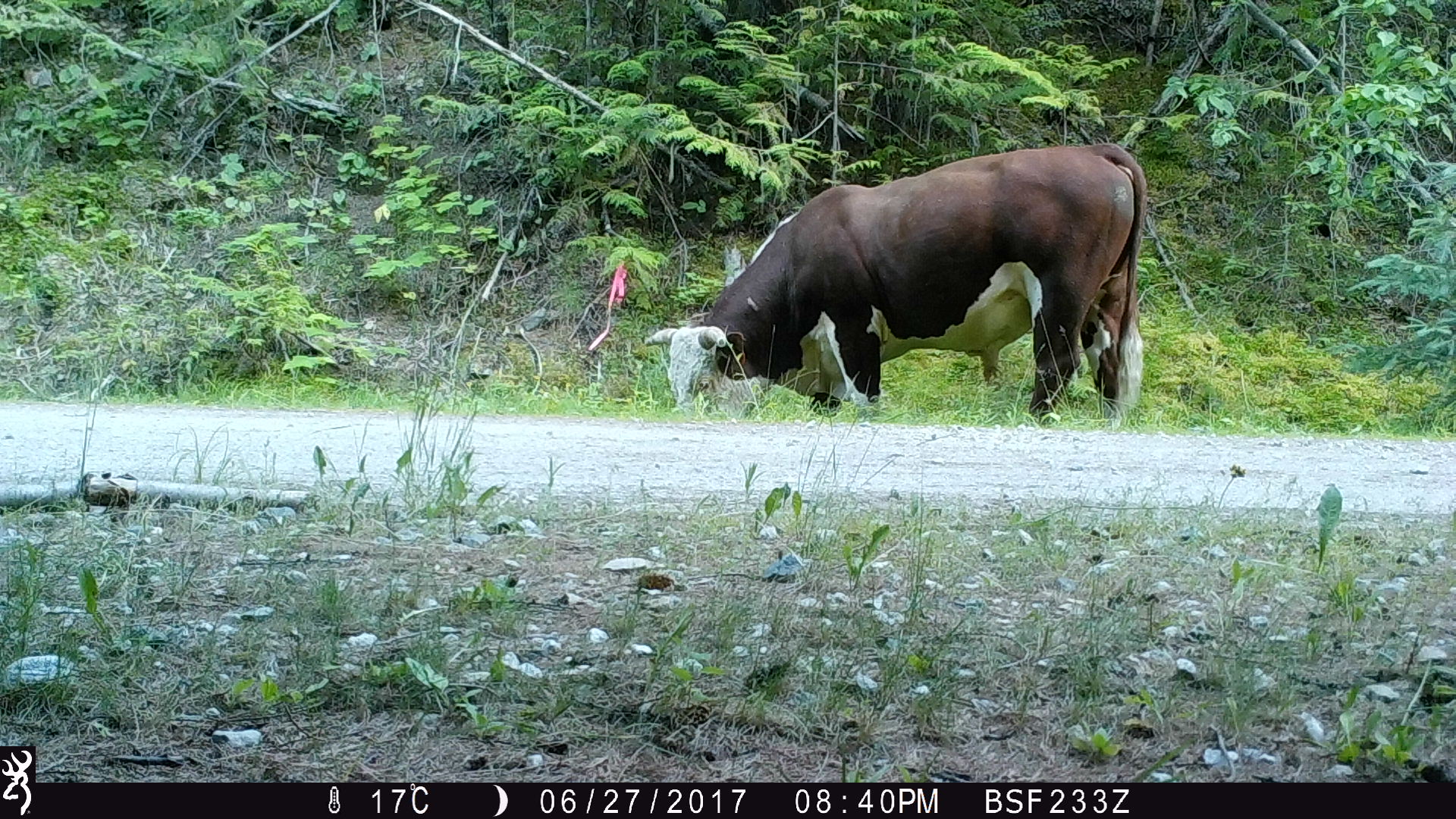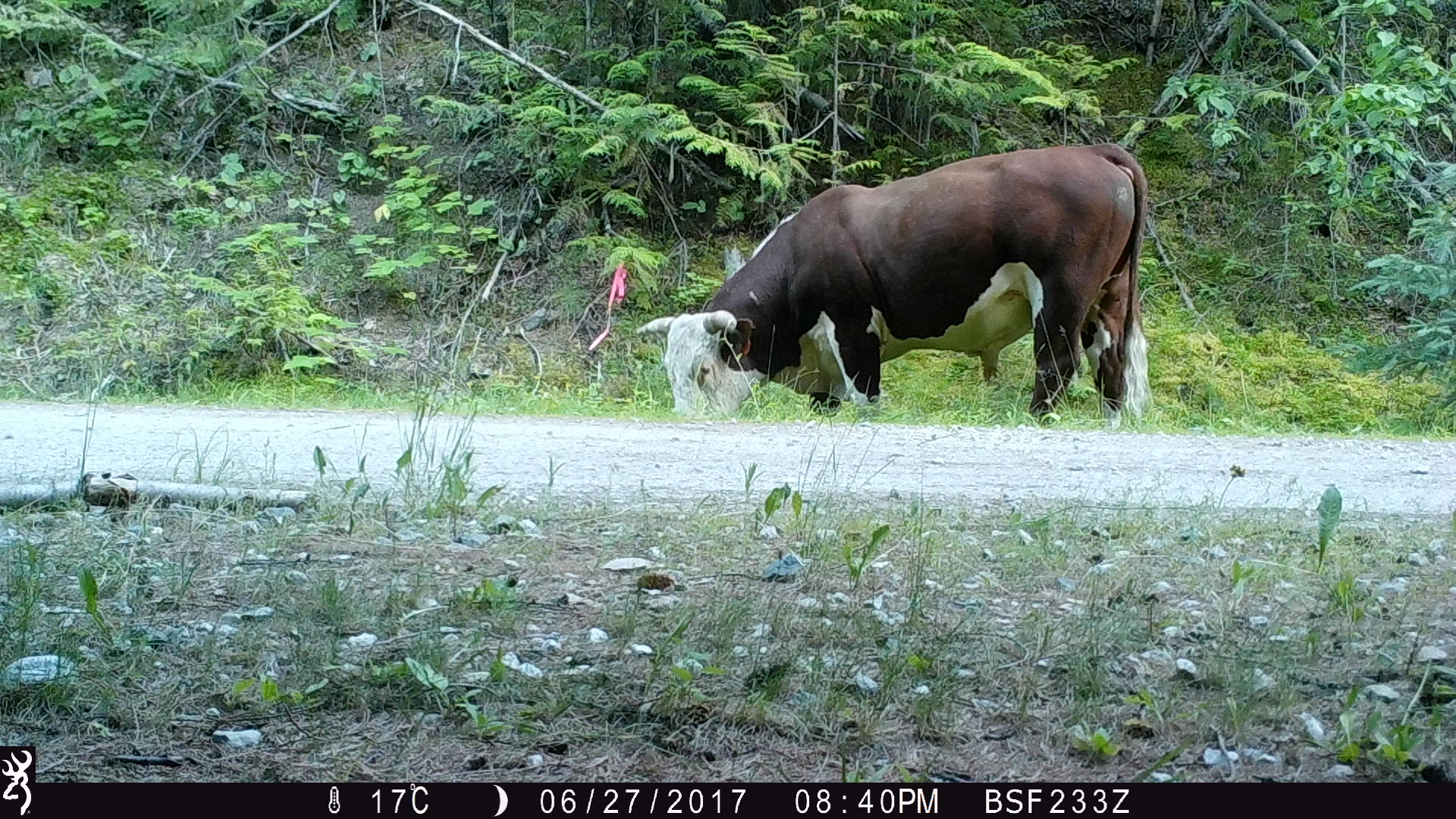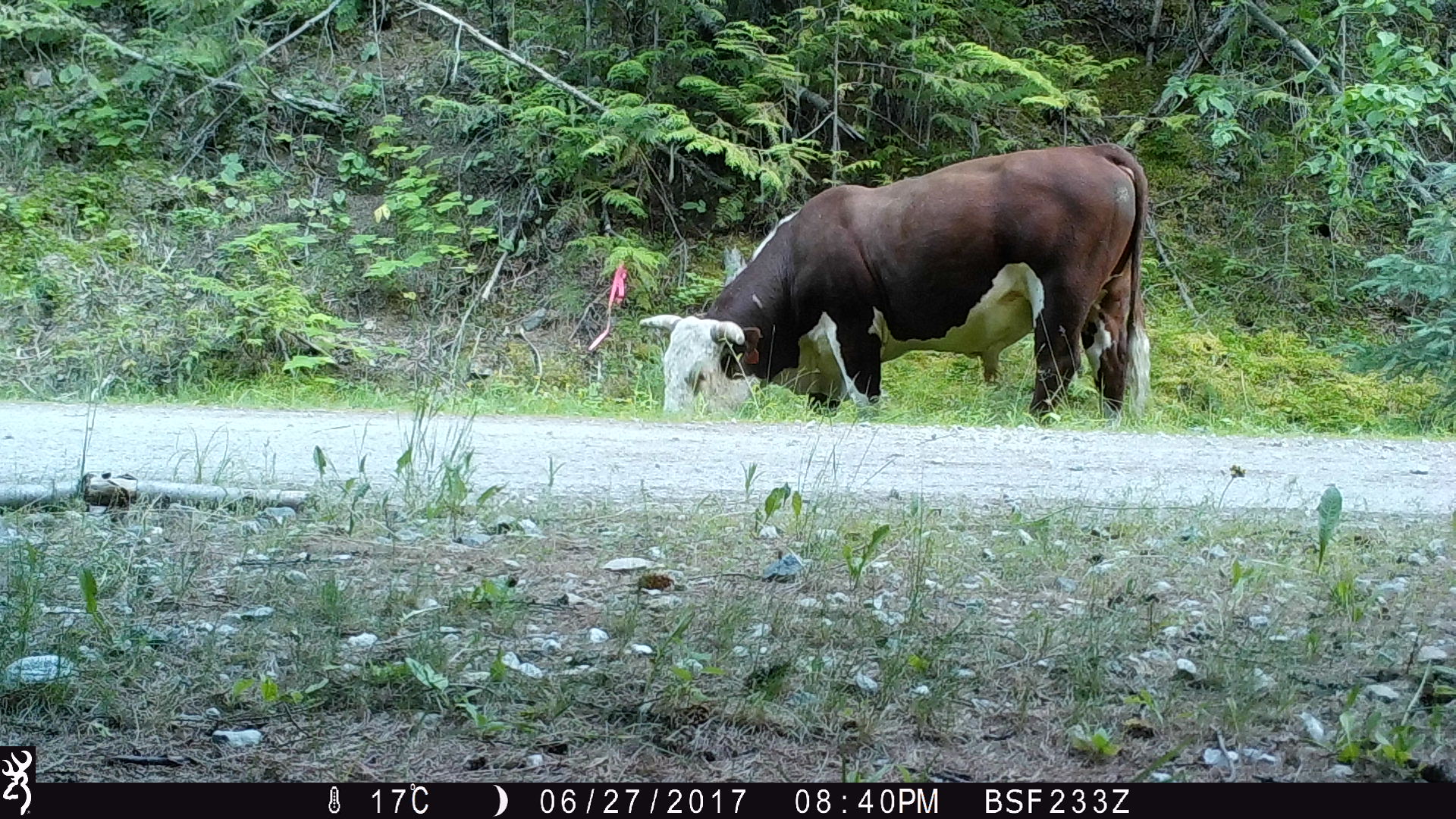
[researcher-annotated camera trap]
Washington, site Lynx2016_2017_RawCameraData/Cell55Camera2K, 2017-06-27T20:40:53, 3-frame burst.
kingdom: Animalia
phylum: Chordata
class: Mammalia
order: Artiodactyla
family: Bovidae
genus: Bos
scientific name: Bos taurus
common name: domestic cattle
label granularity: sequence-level